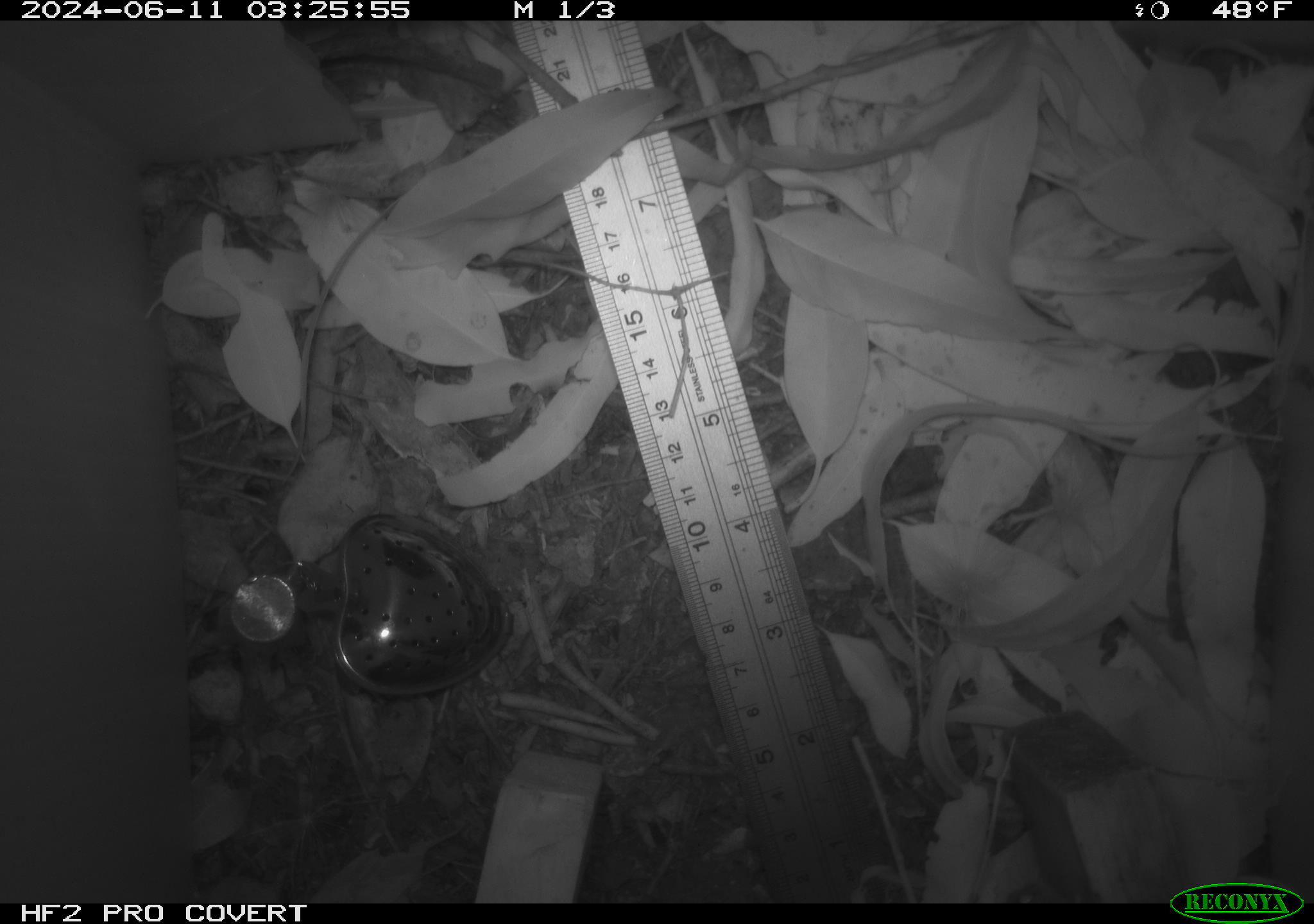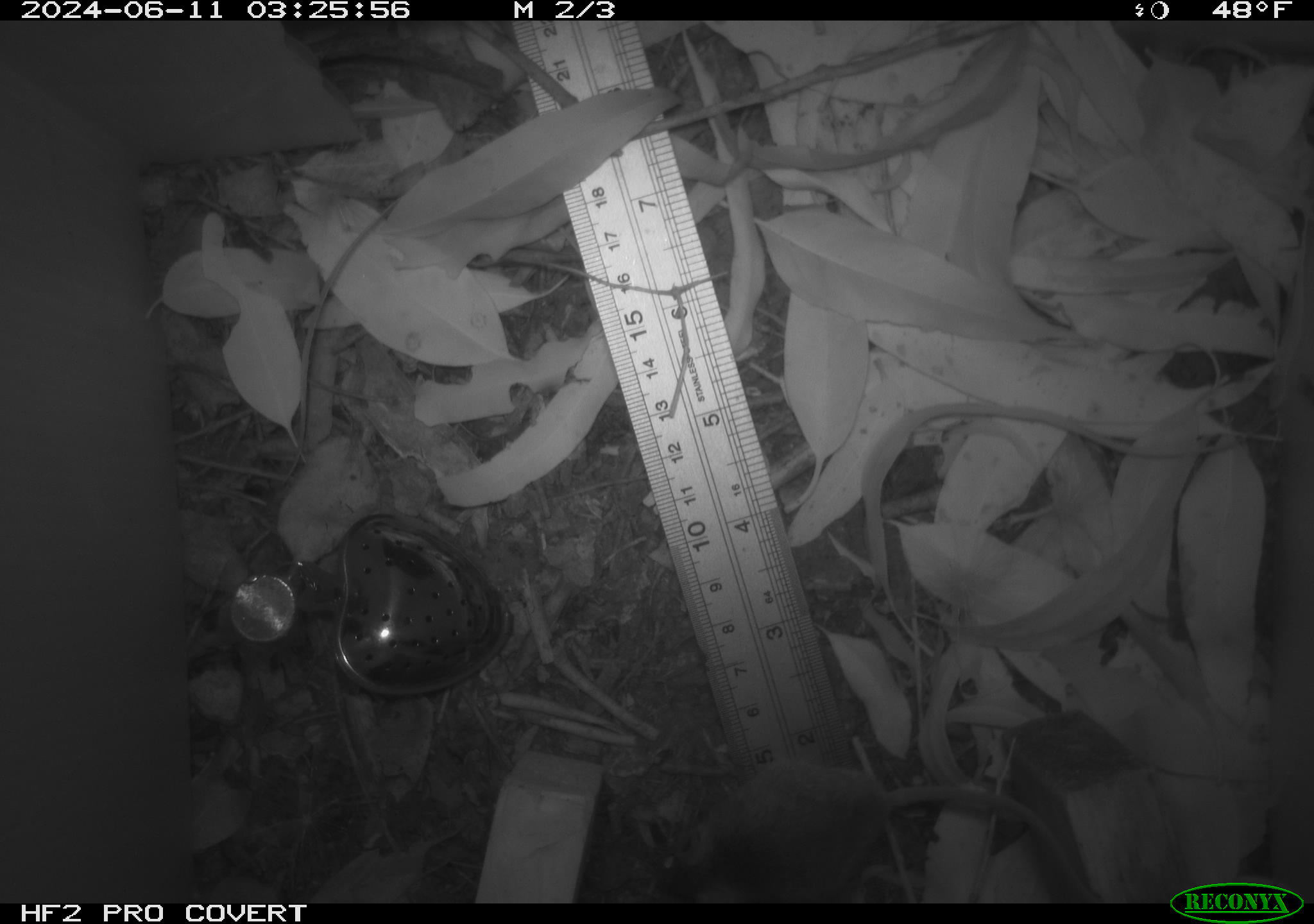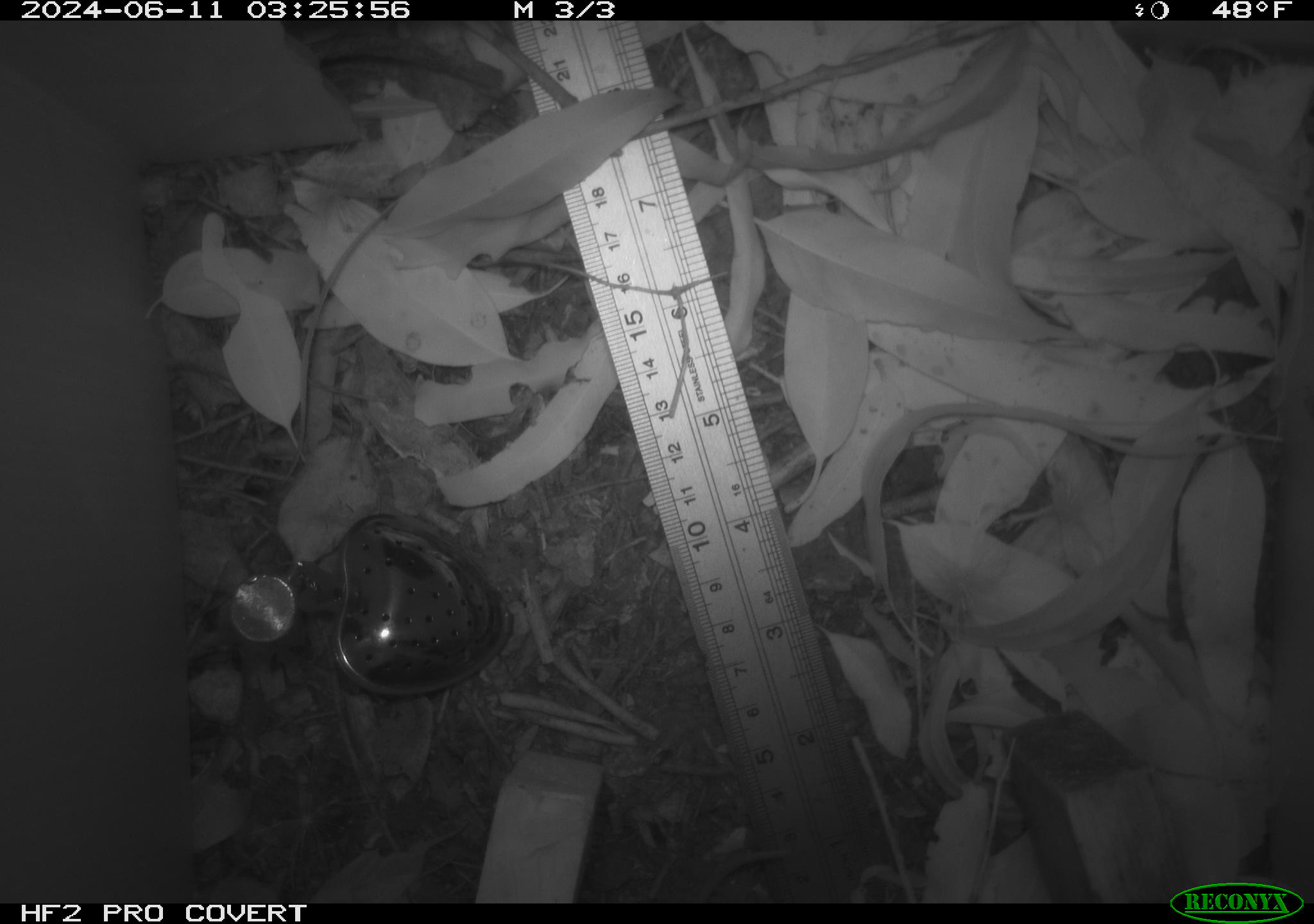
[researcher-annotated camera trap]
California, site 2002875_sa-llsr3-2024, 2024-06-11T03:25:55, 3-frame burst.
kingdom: Animalia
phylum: Chordata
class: Mammalia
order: Rodentia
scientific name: Rodentia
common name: mouse species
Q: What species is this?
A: Mouse species (Rodentia).